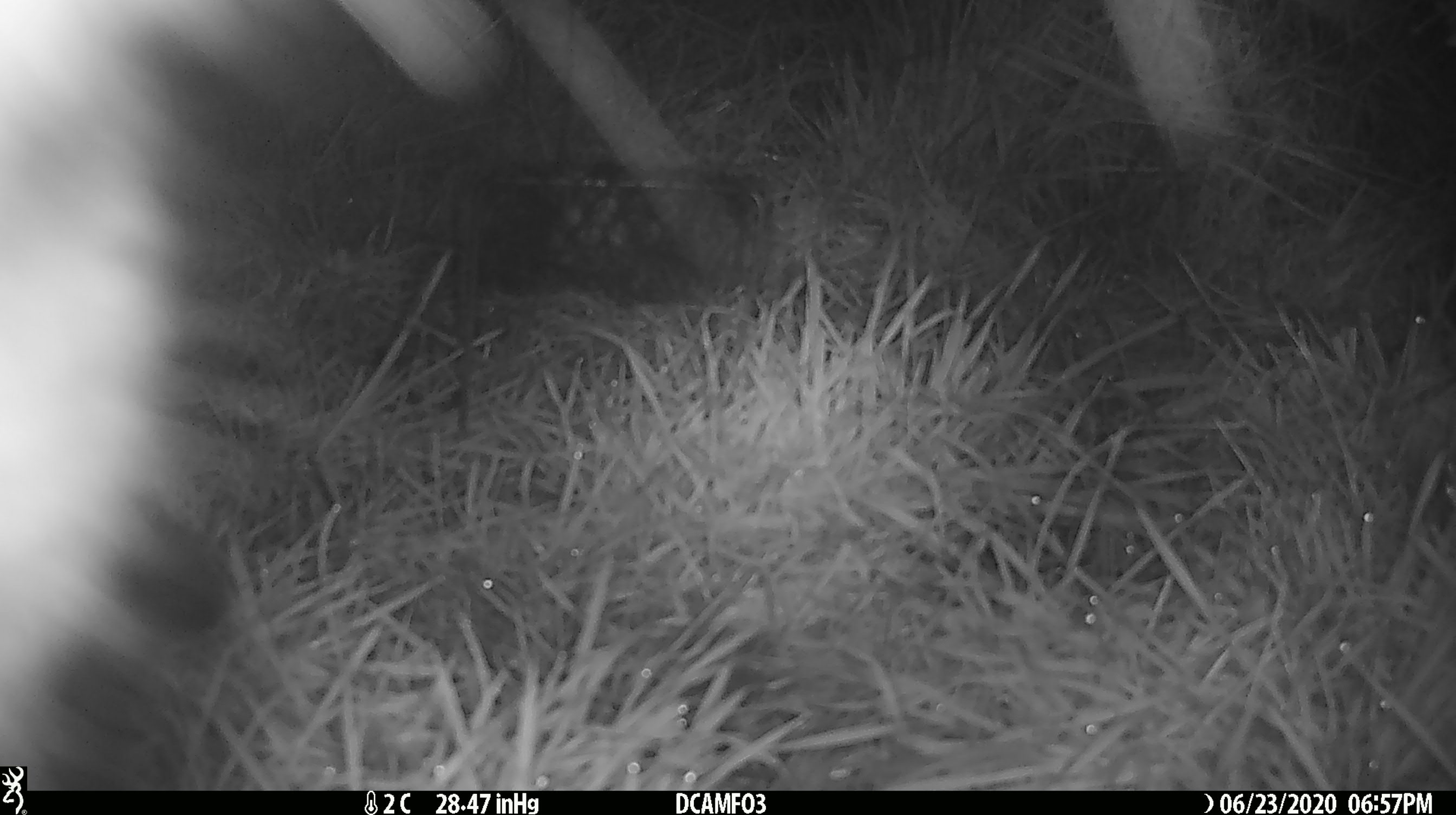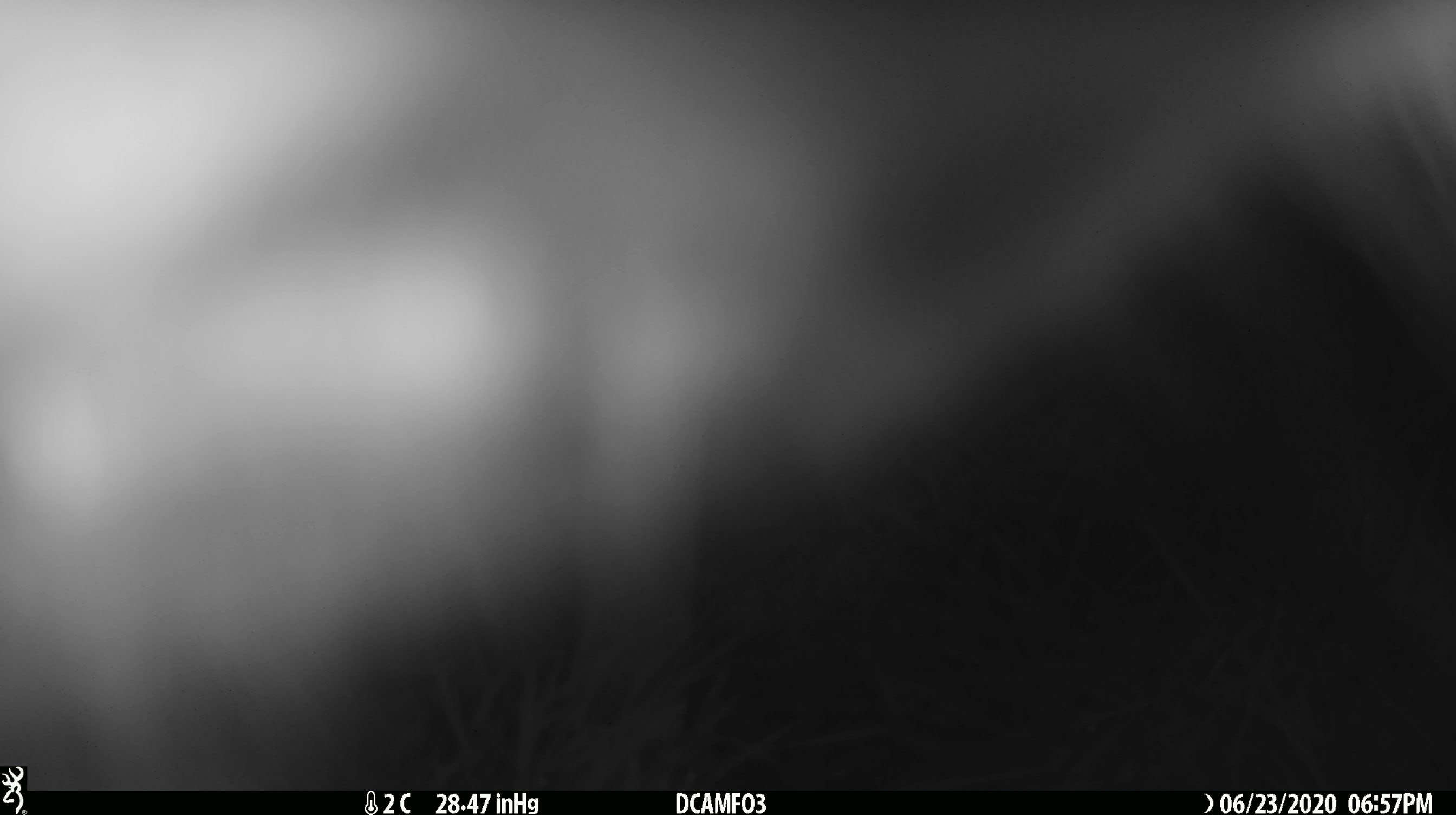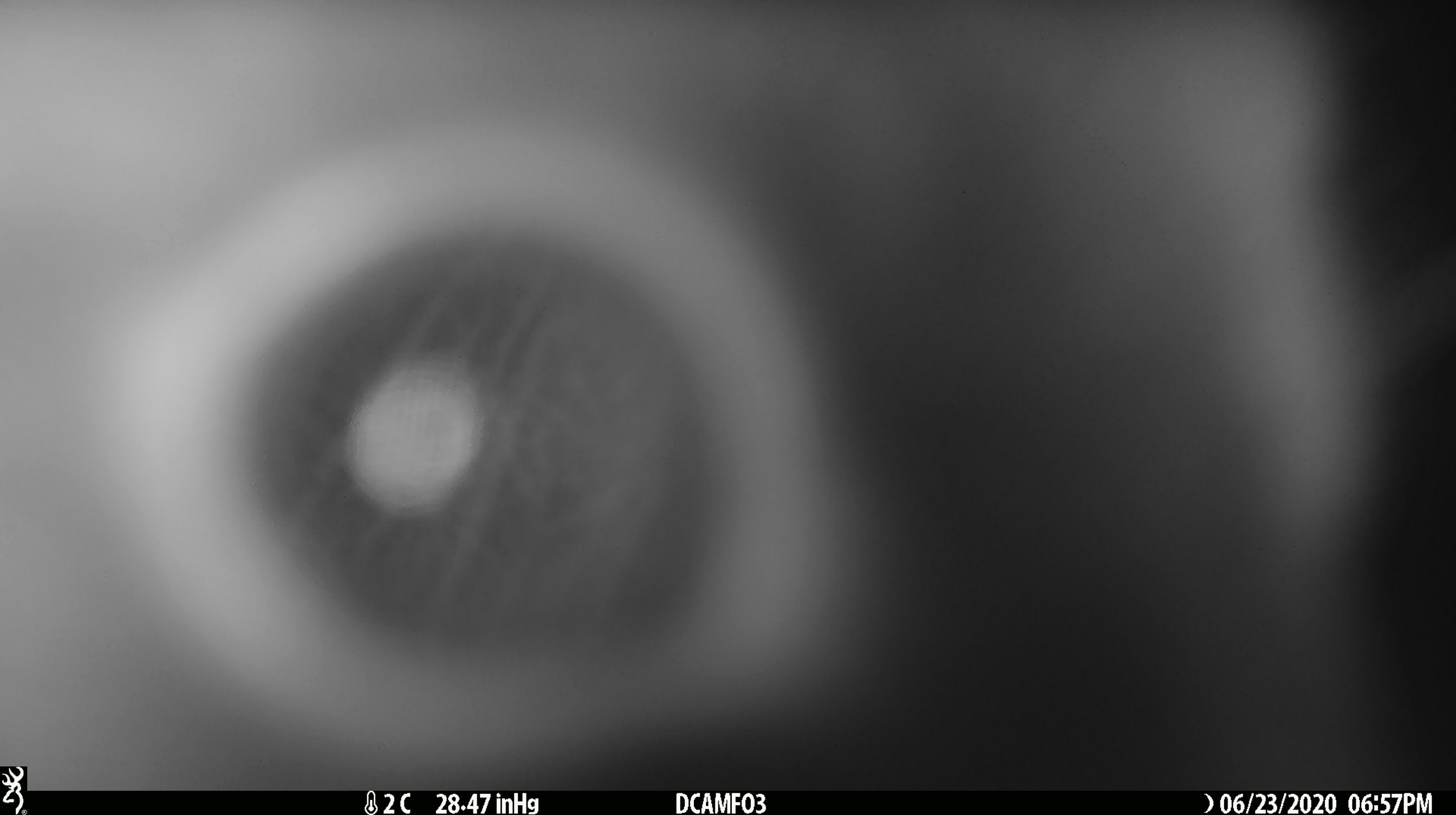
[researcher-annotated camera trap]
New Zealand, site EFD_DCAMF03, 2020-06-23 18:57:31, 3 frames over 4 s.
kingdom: Animalia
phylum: Chordata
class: Mammalia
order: Diprotodontia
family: Phalangeridae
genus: Trichosurus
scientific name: Trichosurus vulpecula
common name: common brushtail possum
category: possum